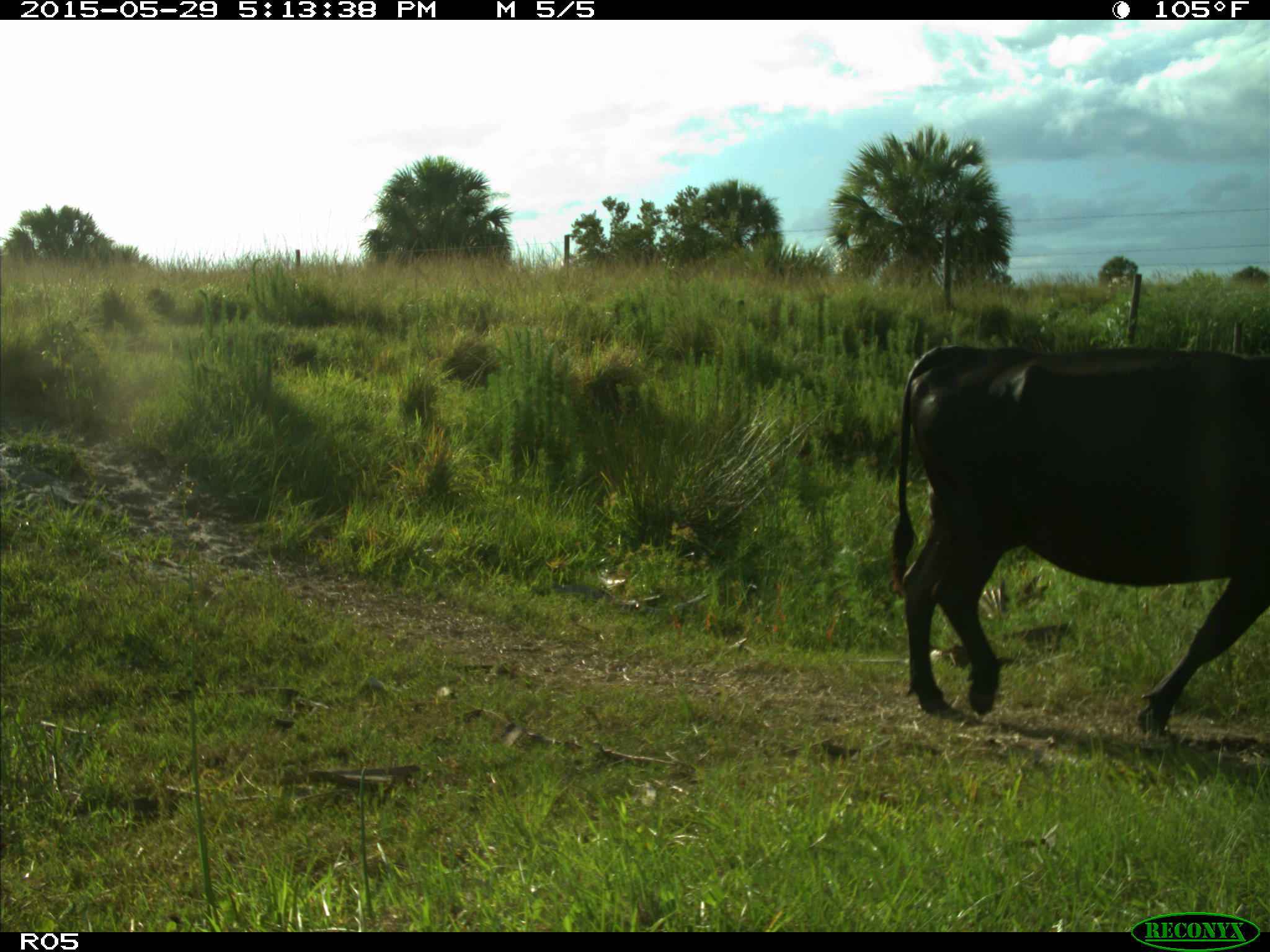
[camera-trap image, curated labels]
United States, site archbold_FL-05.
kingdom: Animalia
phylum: Chordata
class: Mammalia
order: Artiodactyla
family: Bovidae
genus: Bos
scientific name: Bos taurus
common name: domestic cow